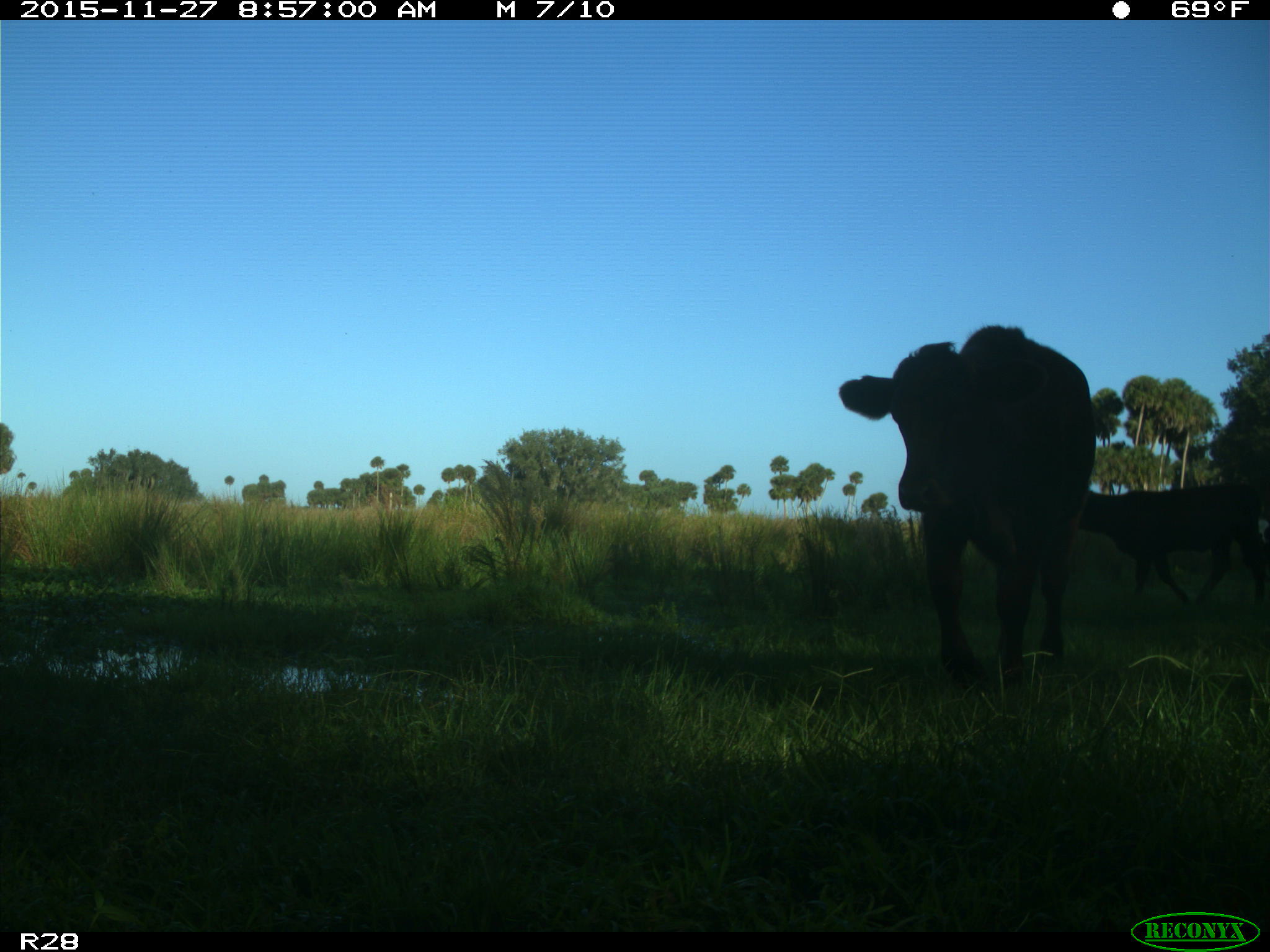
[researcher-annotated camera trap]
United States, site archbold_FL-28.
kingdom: Animalia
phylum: Chordata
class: Mammalia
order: Artiodactyla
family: Bovidae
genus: Bos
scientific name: Bos taurus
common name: domestic cow